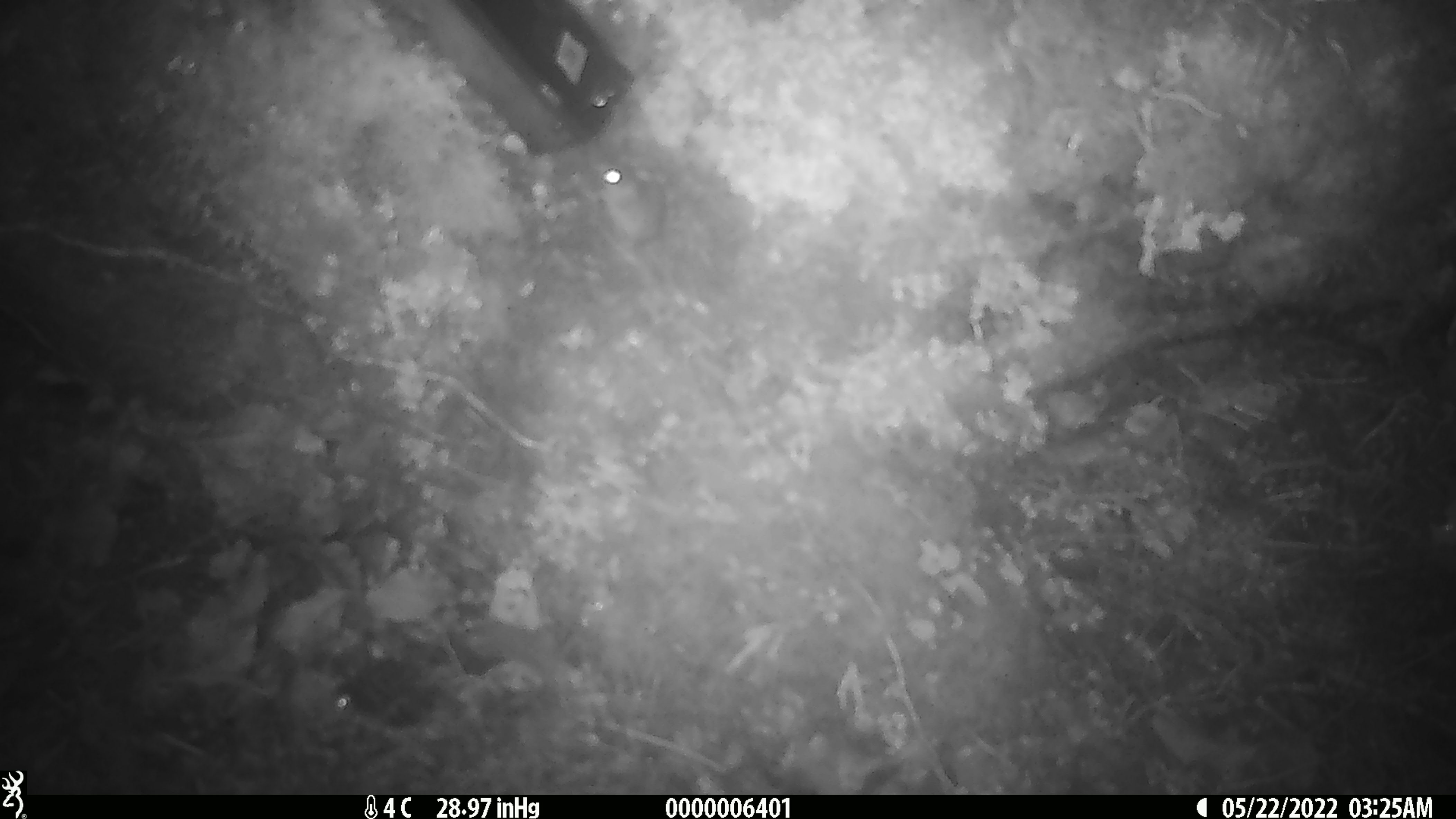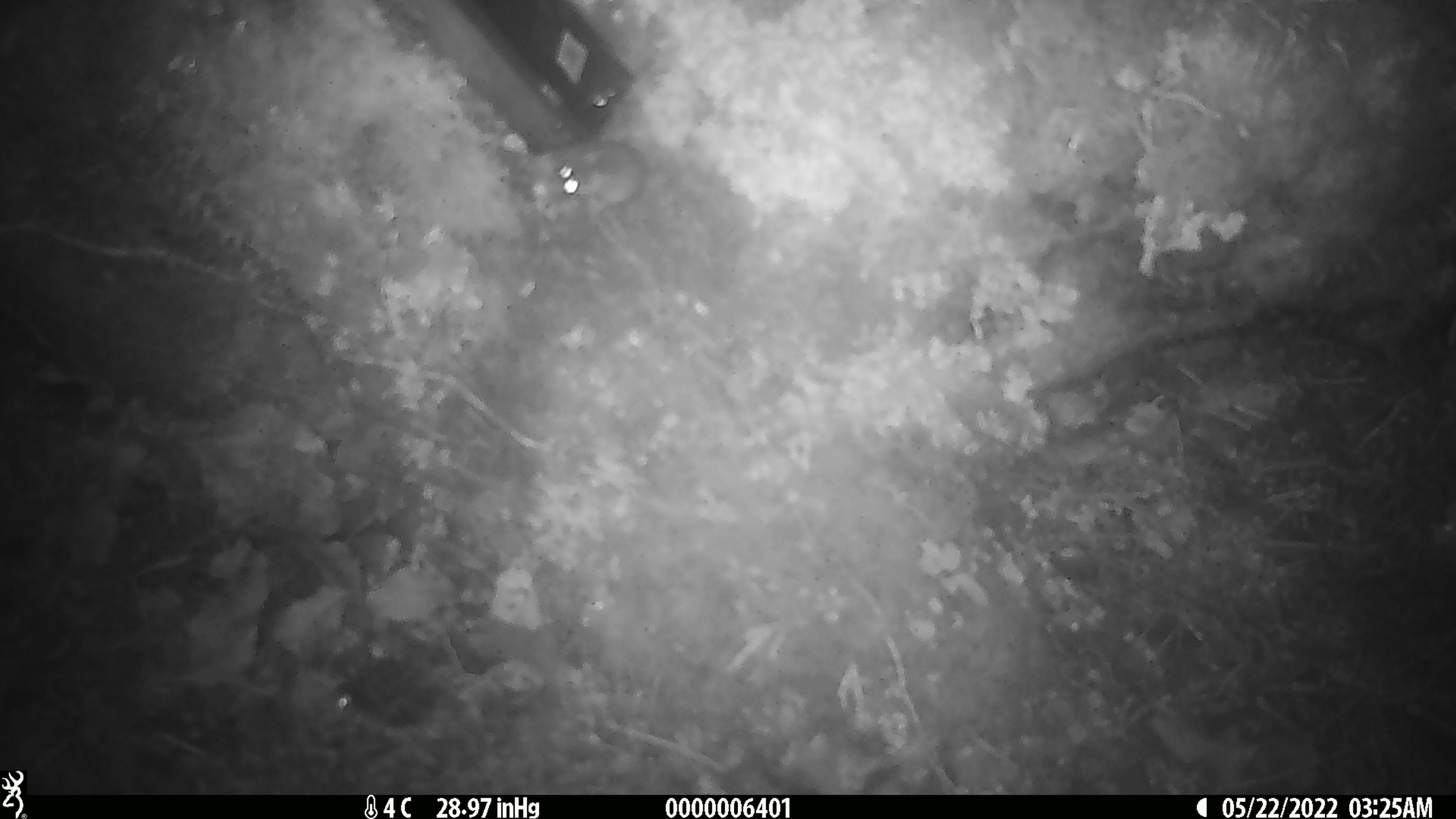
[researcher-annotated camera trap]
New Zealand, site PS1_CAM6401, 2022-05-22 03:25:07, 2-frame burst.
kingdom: Animalia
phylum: Chordata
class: Mammalia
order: Rodentia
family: Muridae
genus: Mus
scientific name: Mus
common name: mouse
Mouse (Mus).